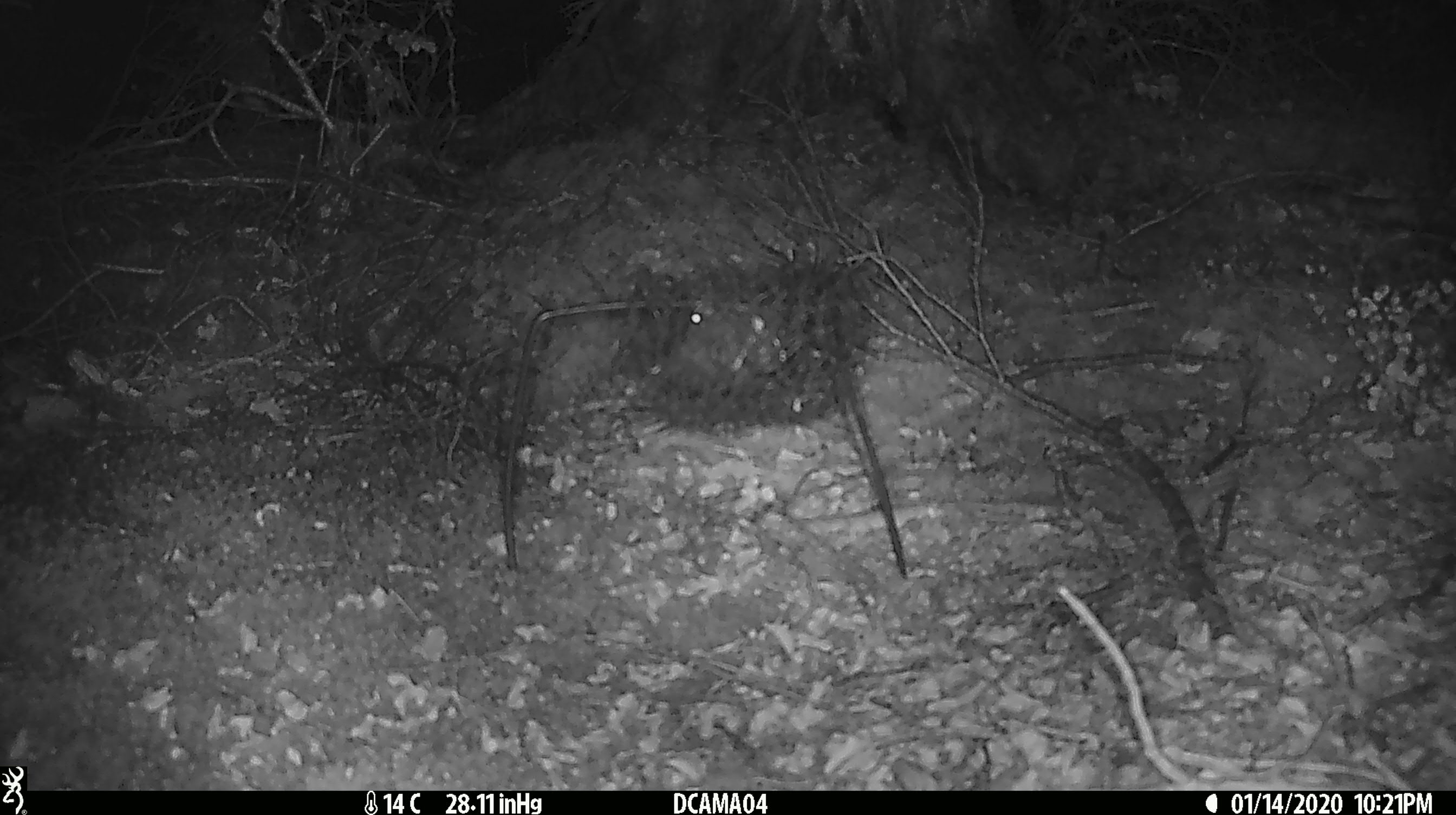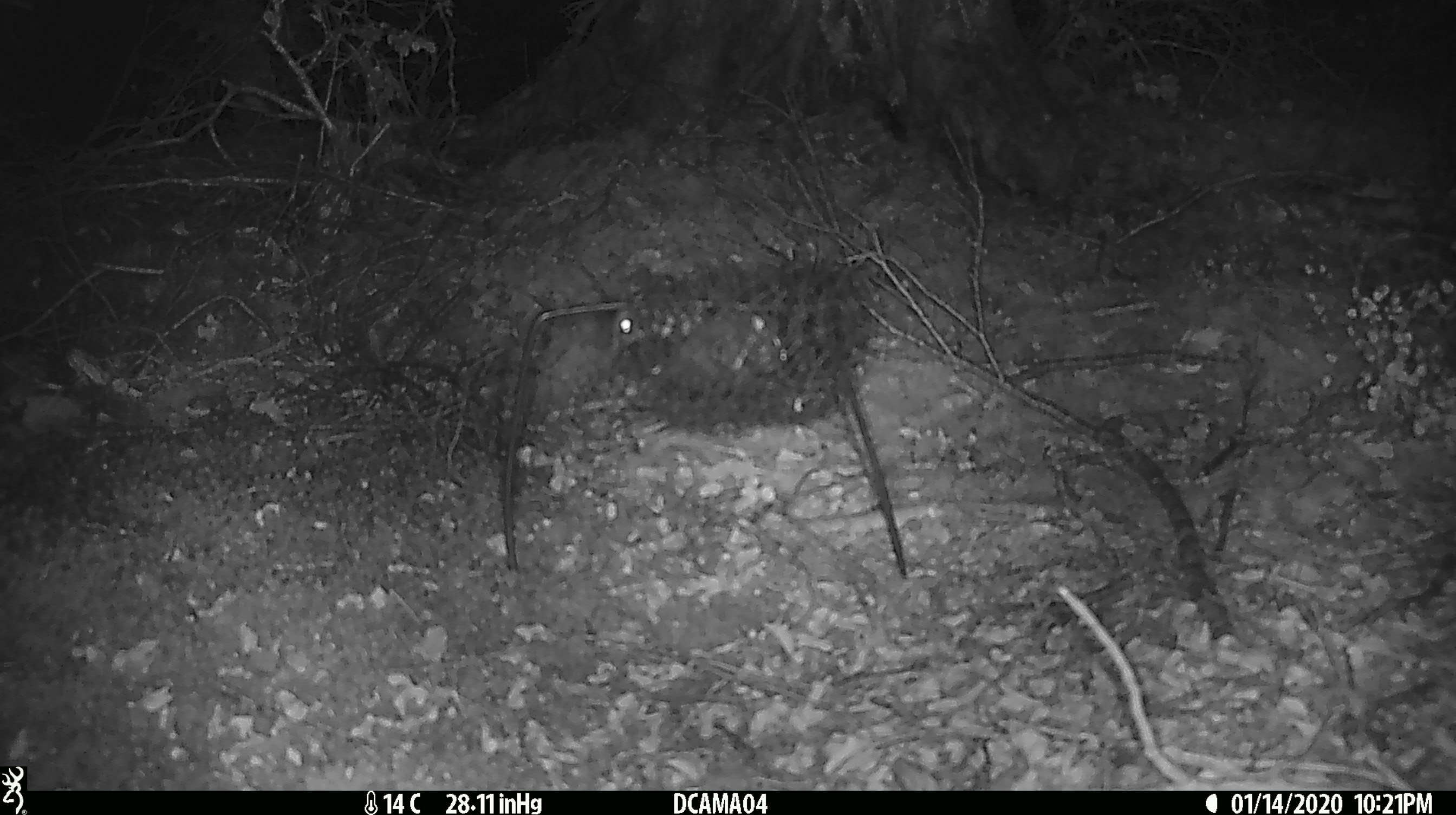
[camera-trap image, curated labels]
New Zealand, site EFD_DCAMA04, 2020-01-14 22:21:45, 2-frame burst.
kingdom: Animalia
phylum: Chordata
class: Mammalia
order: Rodentia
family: Muridae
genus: Mus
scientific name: Mus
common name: mouse